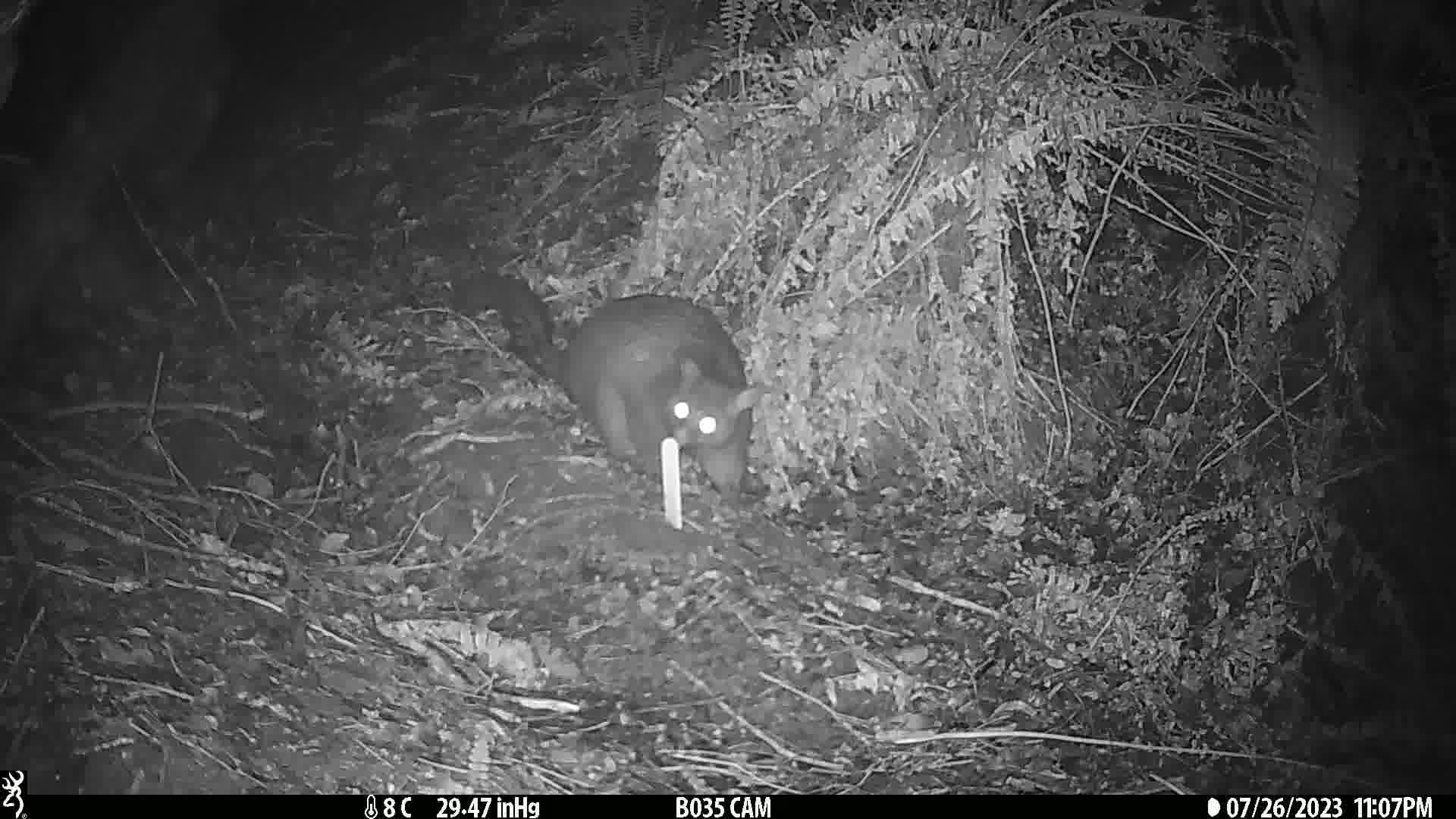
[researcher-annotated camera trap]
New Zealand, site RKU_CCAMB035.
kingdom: Animalia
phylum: Chordata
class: Mammalia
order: Diprotodontia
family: Phalangeridae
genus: Trichosurus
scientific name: Trichosurus vulpecula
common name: common brushtail possum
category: possum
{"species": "possum (common brushtail possum) (Trichosurus vulpecula)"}